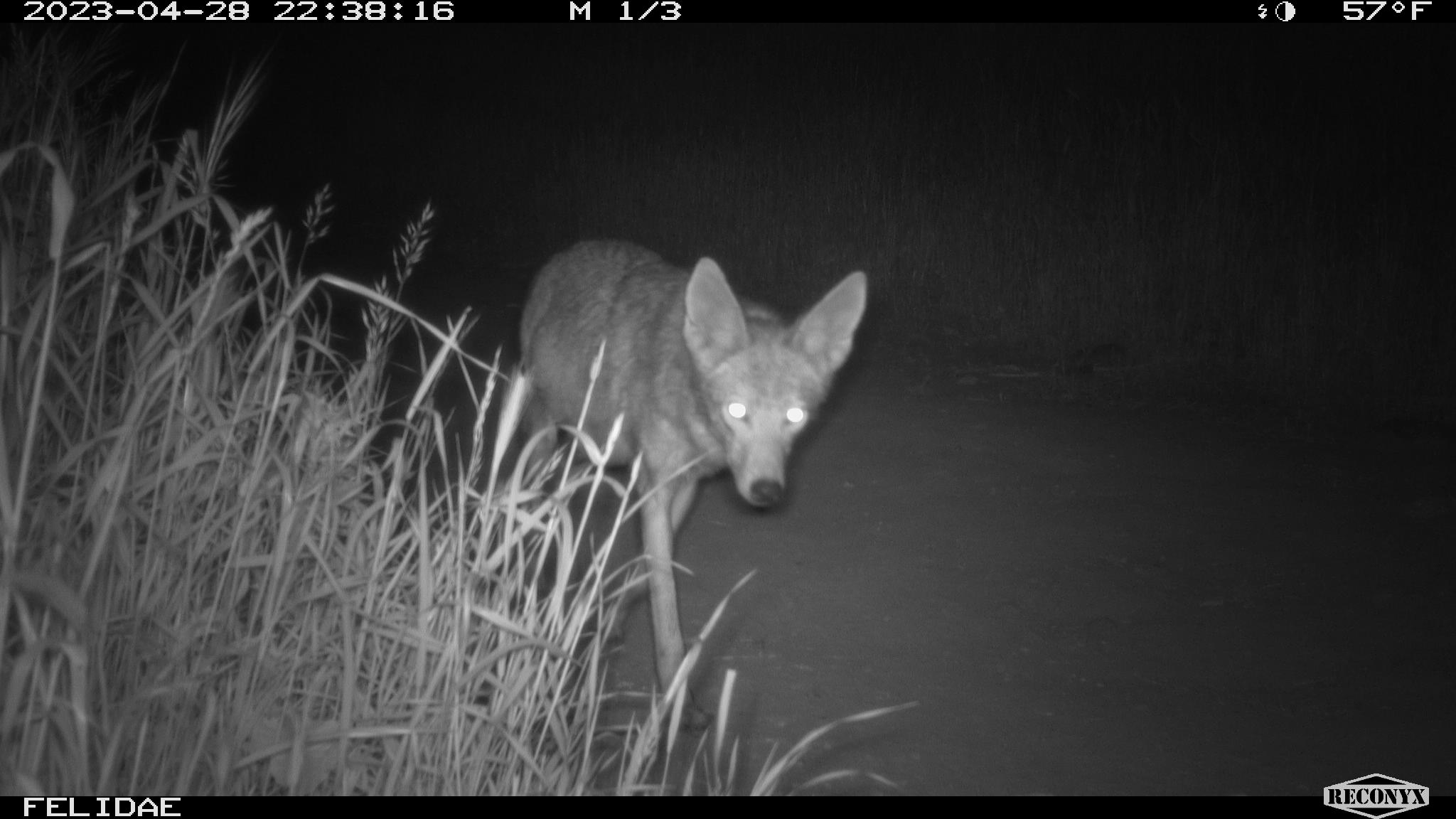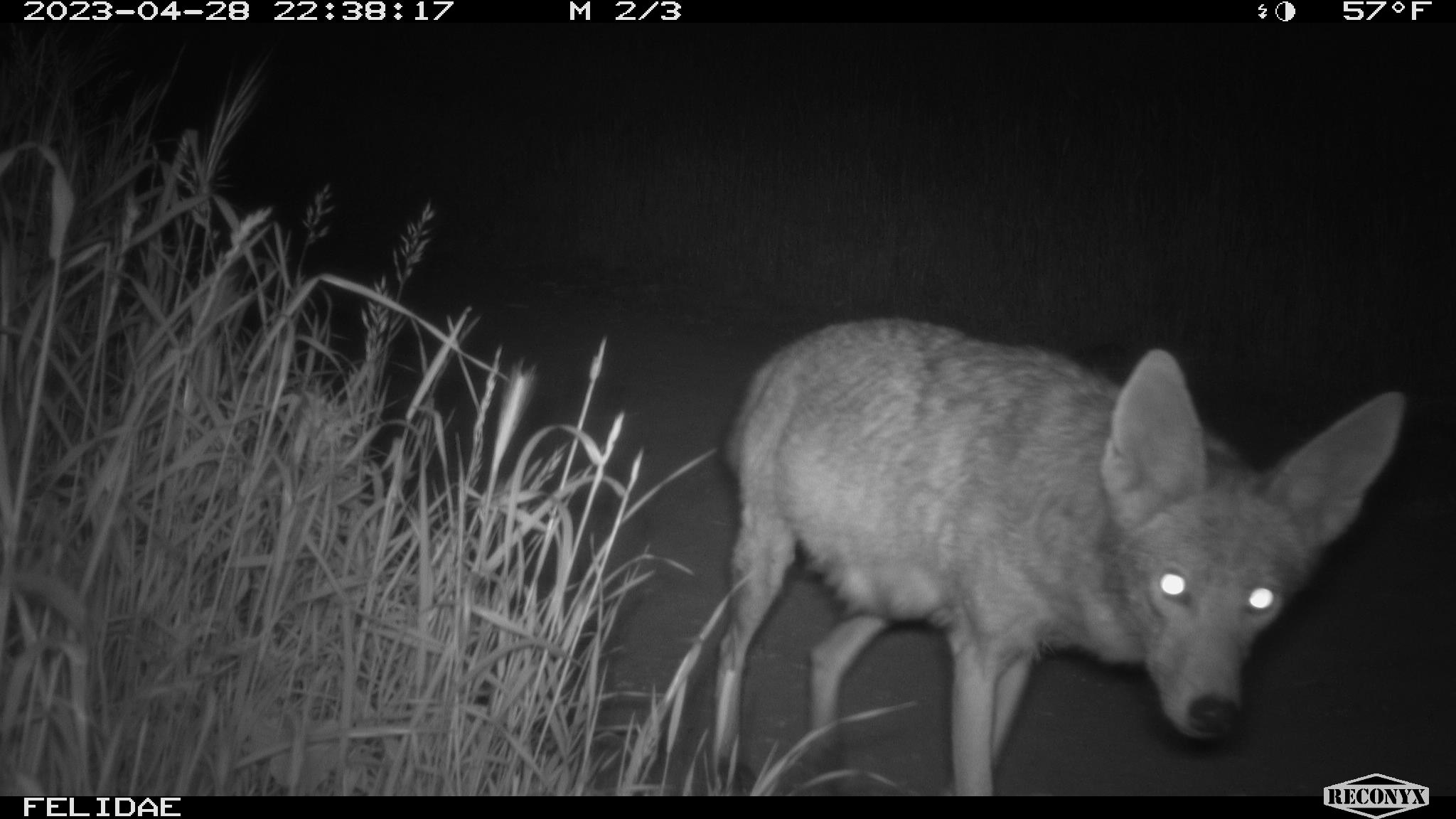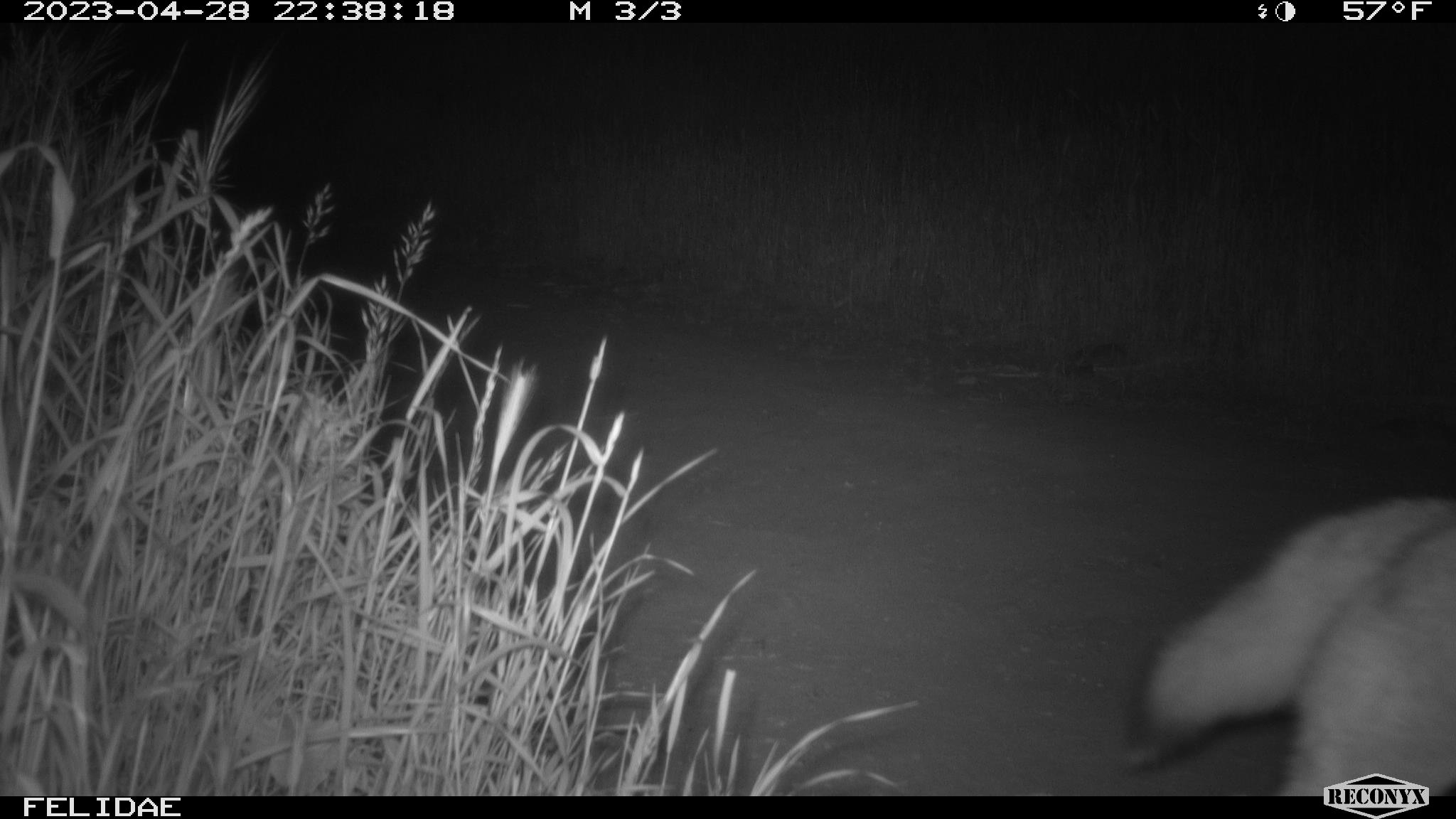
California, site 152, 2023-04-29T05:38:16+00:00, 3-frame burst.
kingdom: Animalia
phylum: Chordata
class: Mammalia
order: Carnivora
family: Canidae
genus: Canis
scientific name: Canis latrans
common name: coyote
Coyote (Canis latrans).